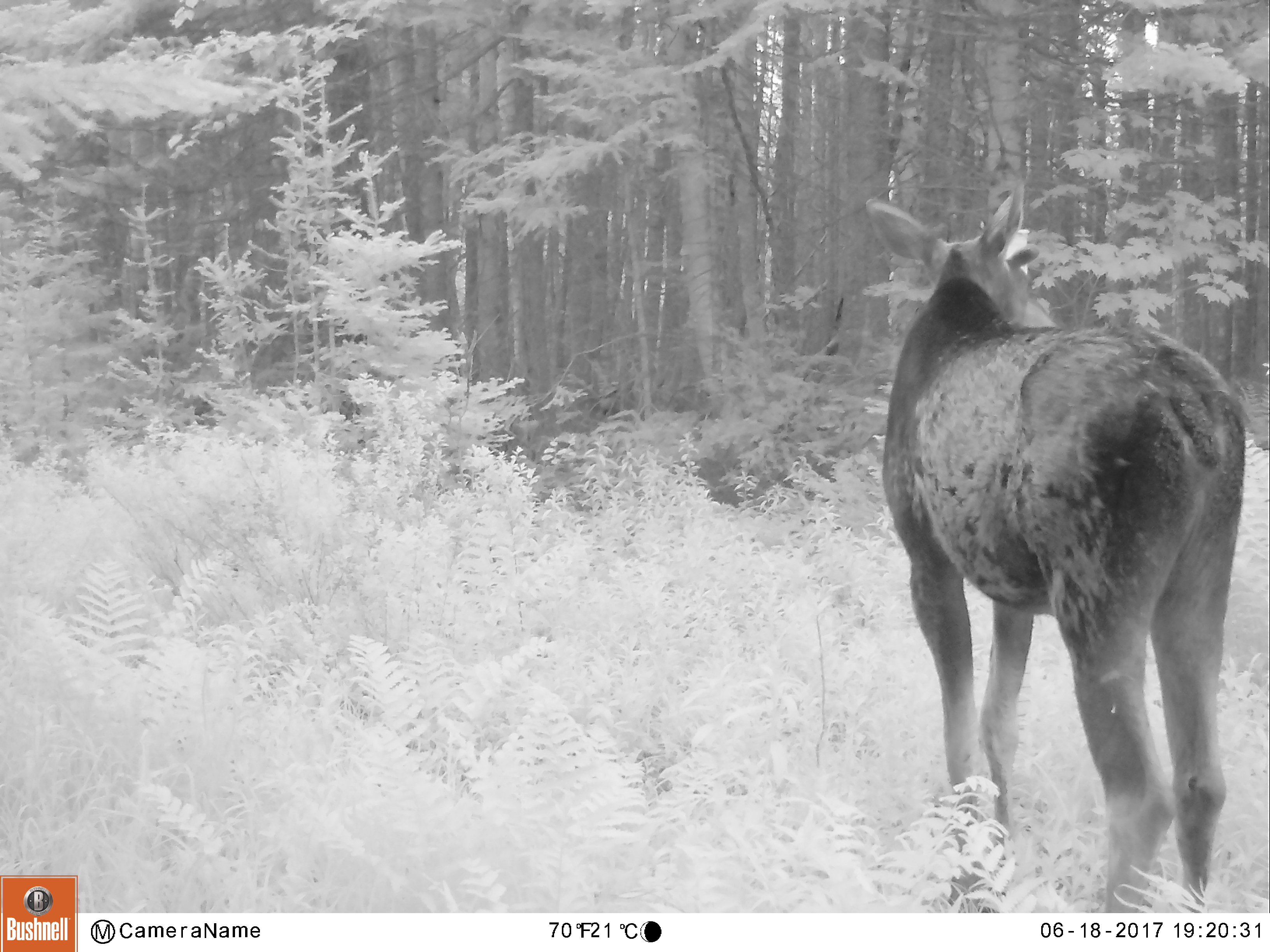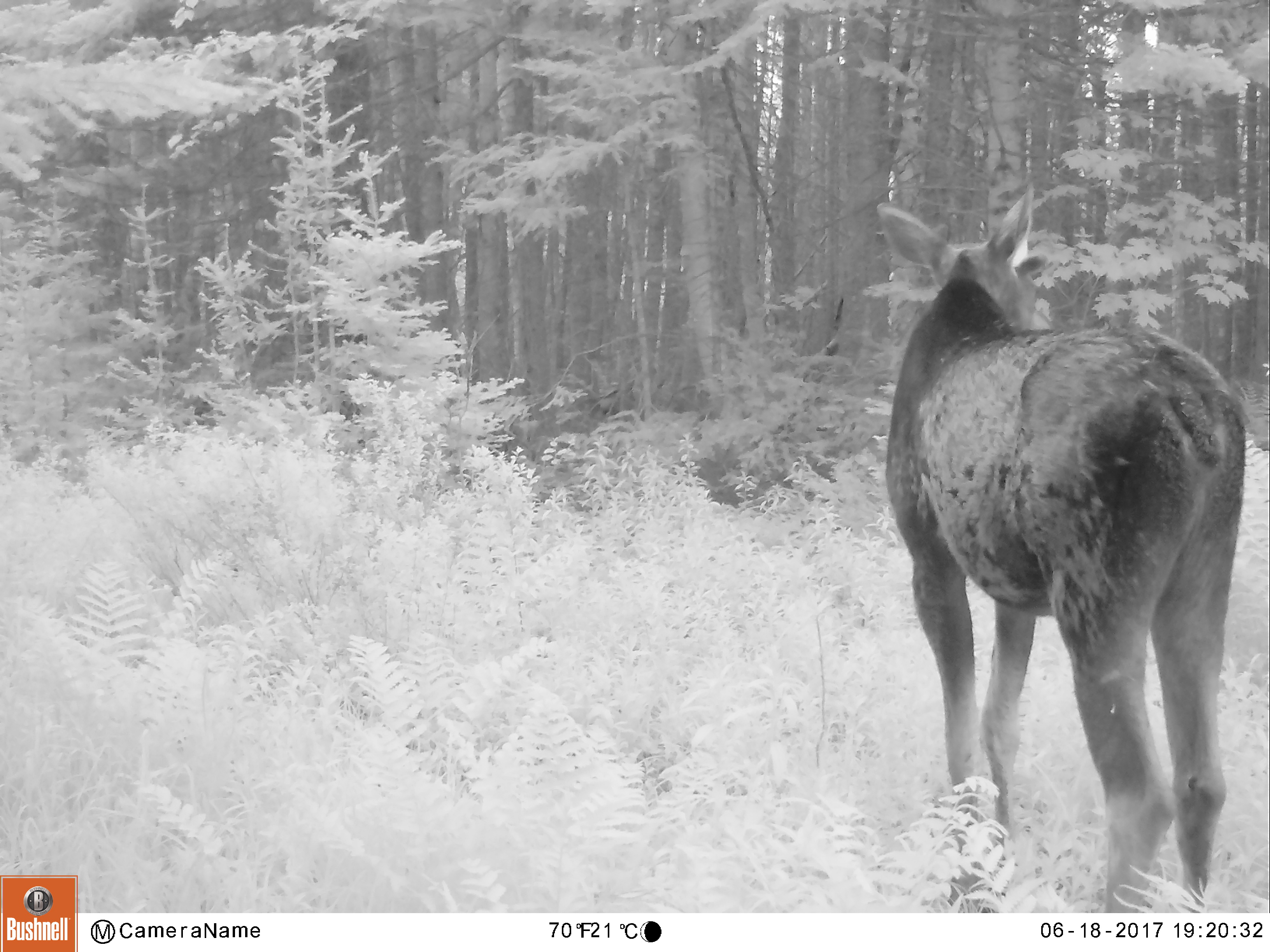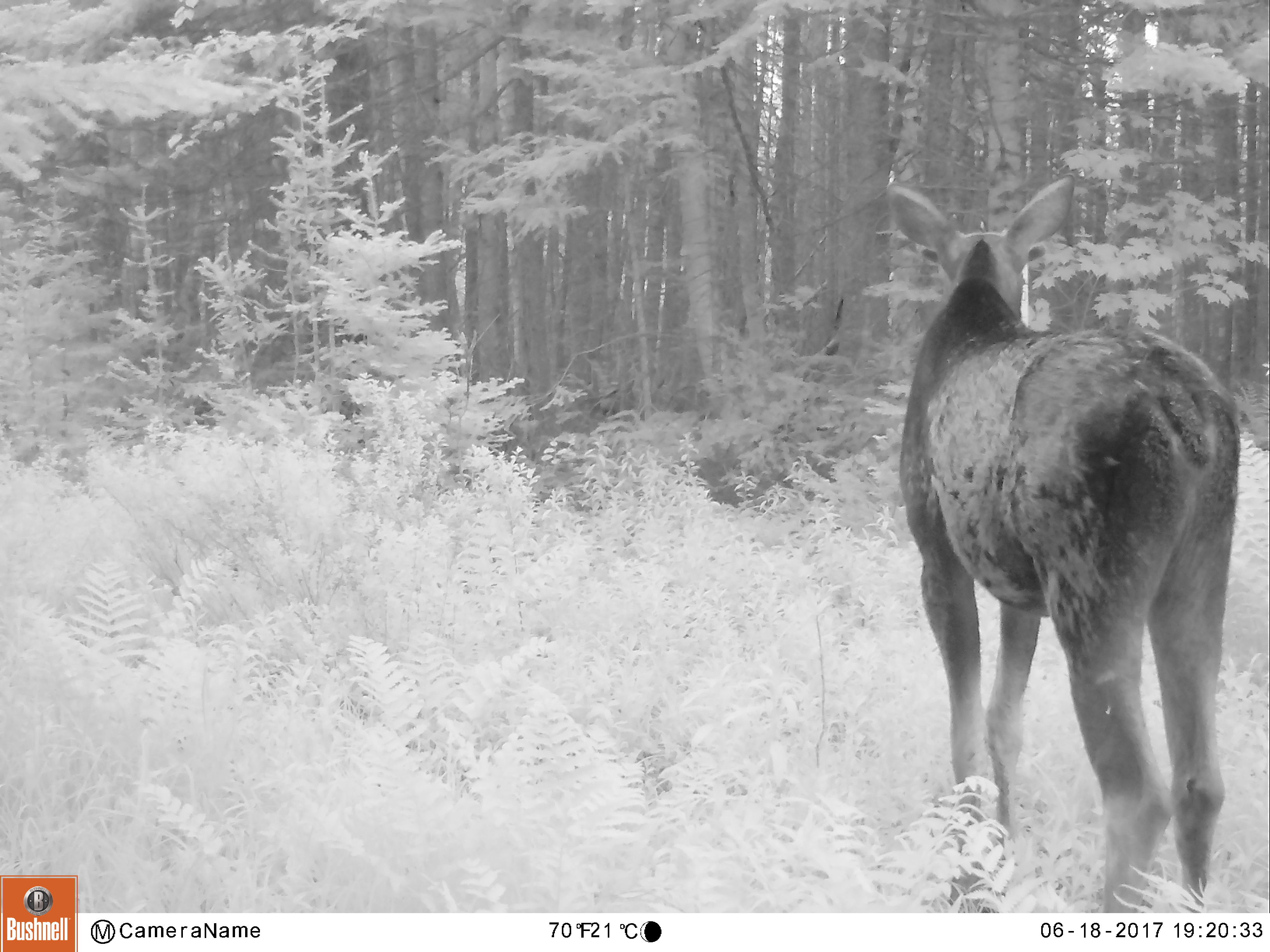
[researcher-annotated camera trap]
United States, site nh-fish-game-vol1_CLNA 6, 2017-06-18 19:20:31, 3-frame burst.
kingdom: Animalia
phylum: Chordata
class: Mammalia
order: Artiodactyla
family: Cervidae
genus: Alces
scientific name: Alces alces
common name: moose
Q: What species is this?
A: Moose (Alces alces).